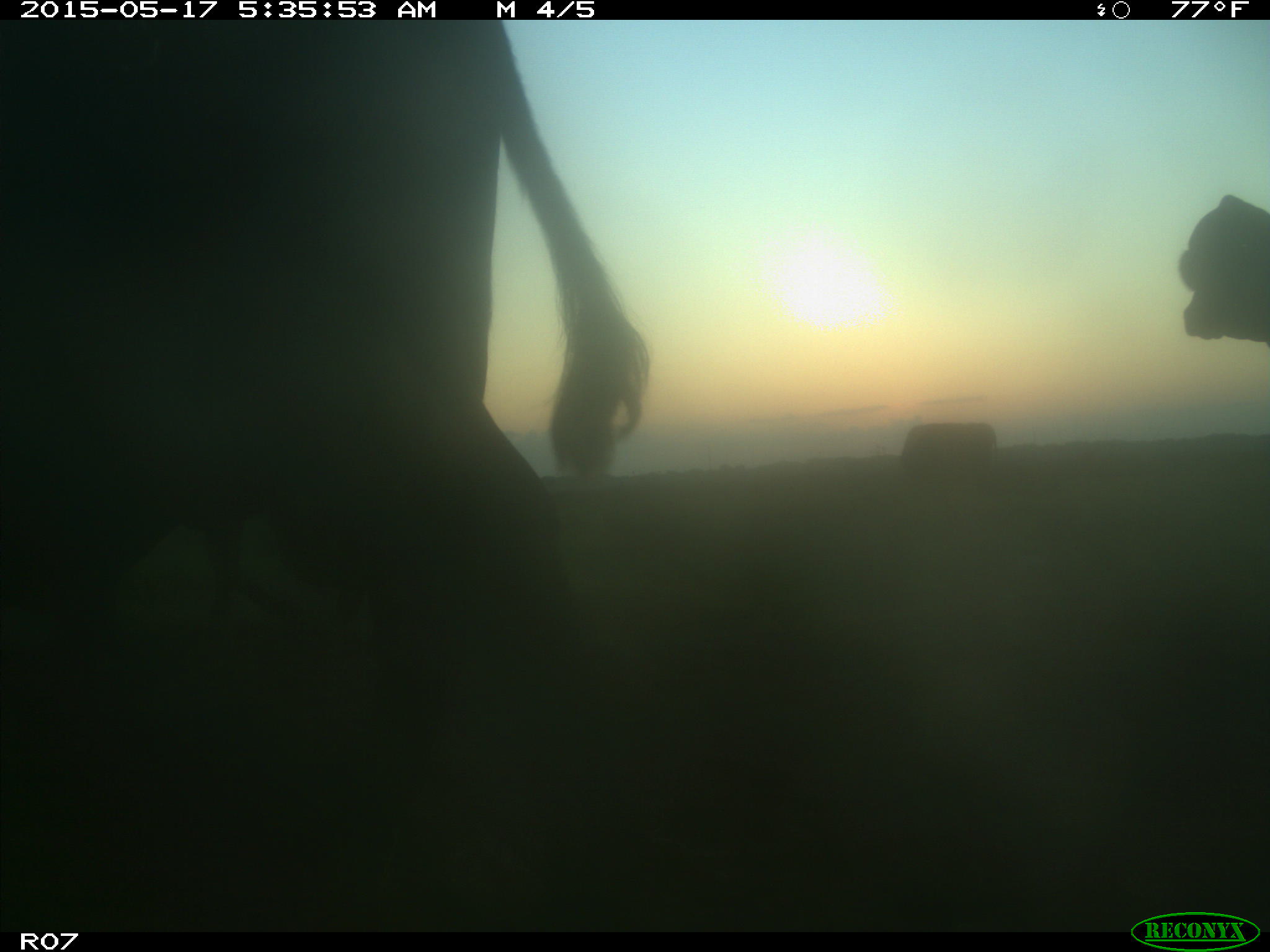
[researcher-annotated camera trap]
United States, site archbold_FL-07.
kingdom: Animalia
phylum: Chordata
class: Mammalia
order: Artiodactyla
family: Bovidae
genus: Bos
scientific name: Bos taurus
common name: domestic cow